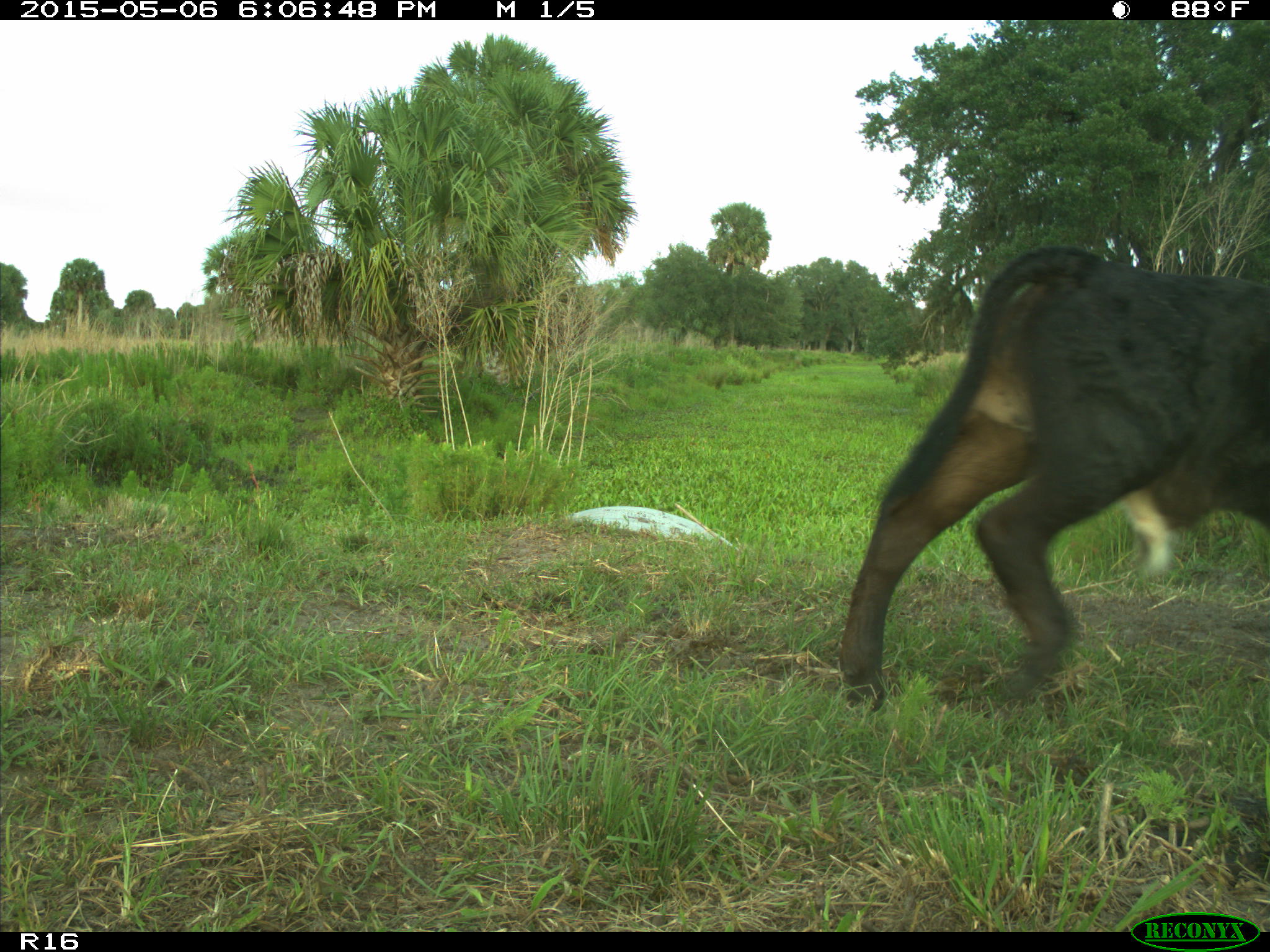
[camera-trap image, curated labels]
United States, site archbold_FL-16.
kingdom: Animalia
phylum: Chordata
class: Mammalia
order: Artiodactyla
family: Bovidae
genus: Bos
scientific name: Bos taurus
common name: domestic cow